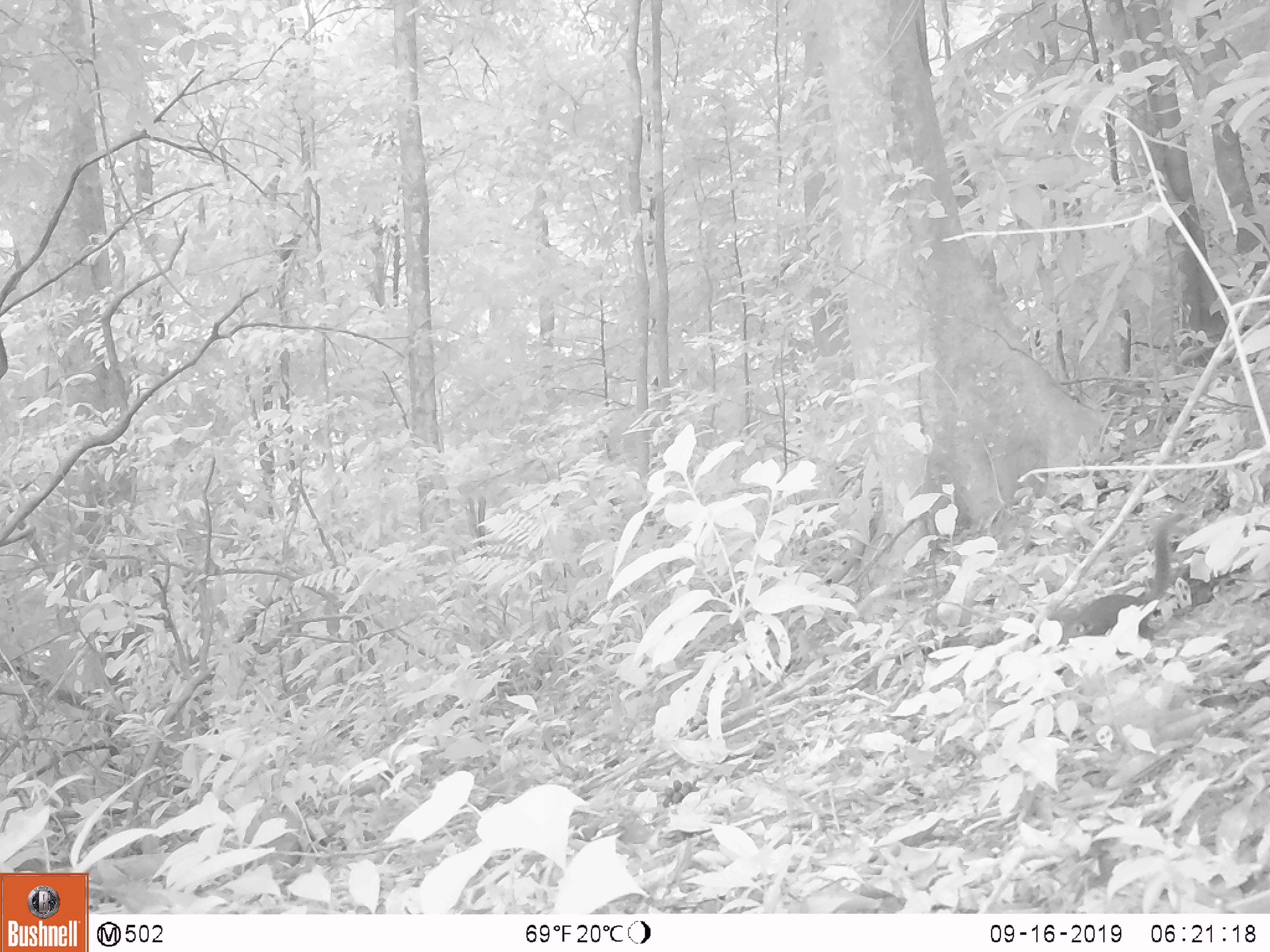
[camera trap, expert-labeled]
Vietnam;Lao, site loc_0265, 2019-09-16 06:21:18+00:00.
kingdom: Animalia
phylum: Chordata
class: Mammalia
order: Scandentia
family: Tupaiidae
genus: Tupaia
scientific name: Tupaia belangeri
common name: northern treeshrew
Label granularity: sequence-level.